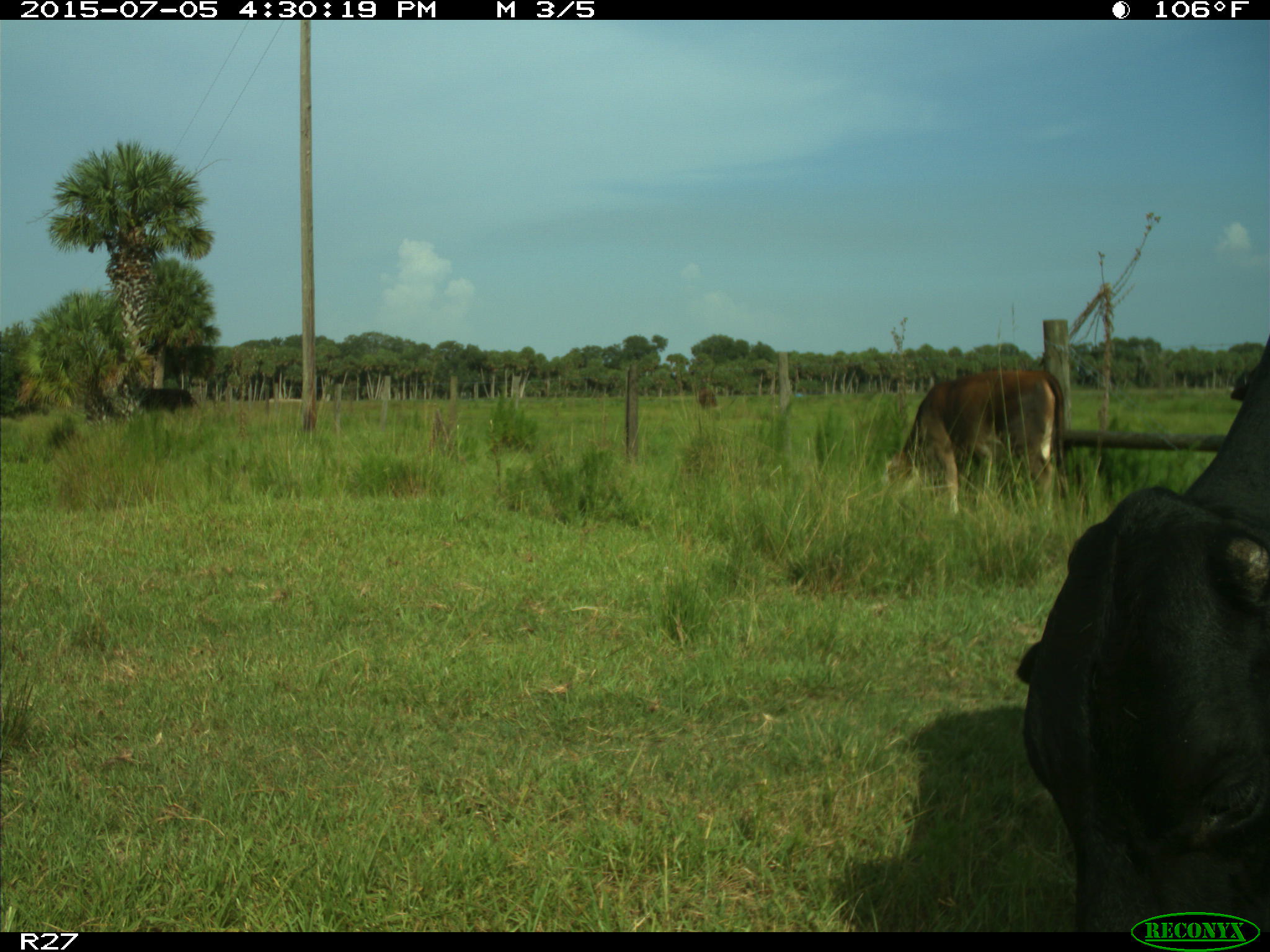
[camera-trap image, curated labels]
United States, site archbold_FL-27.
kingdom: Animalia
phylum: Chordata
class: Mammalia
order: Artiodactyla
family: Bovidae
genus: Bos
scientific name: Bos taurus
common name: domestic cow